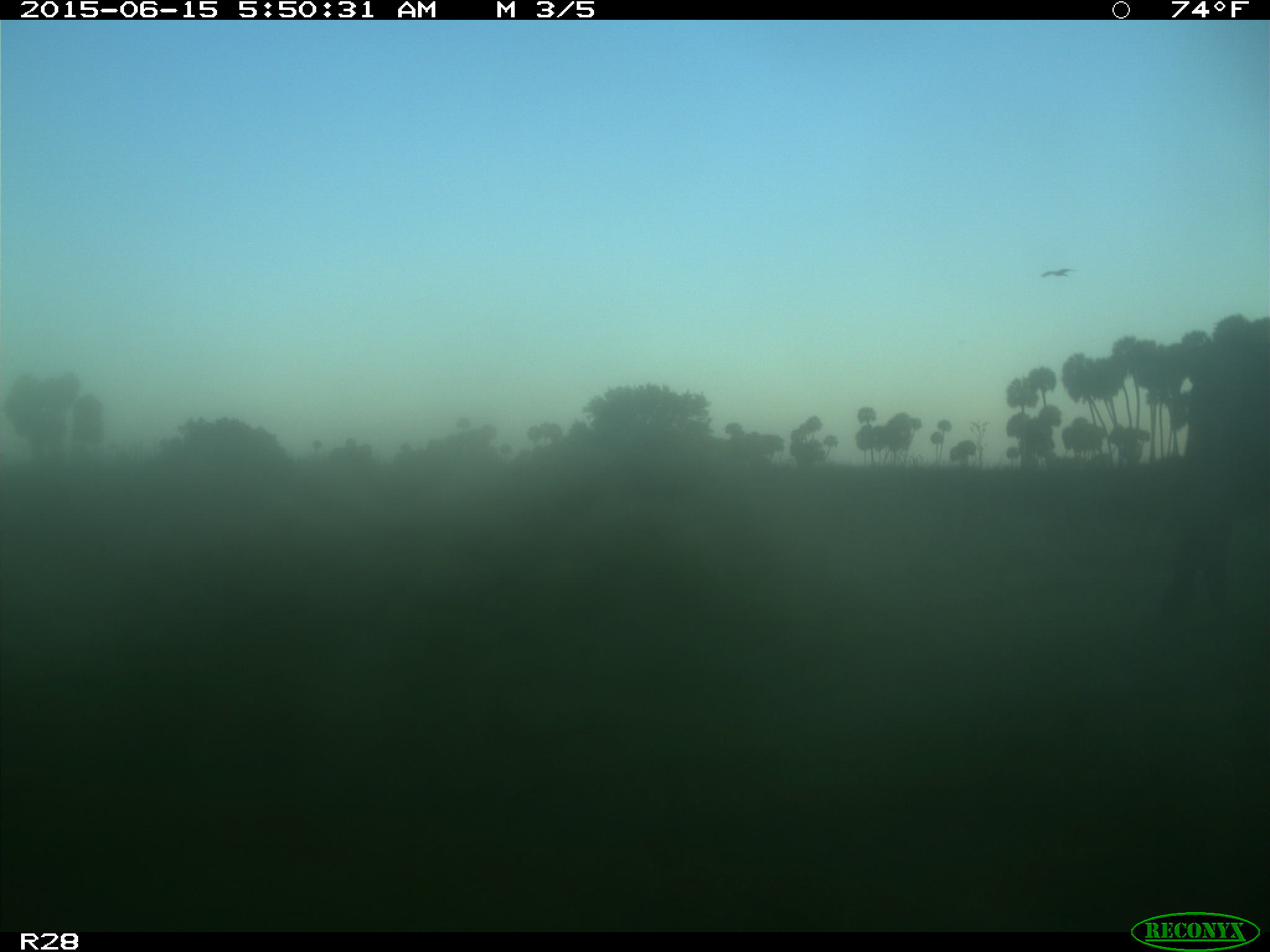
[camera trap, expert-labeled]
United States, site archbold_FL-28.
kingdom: Animalia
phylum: Chordata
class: Mammalia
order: Artiodactyla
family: Bovidae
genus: Bos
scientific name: Bos taurus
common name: domestic cow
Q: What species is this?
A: Bos taurus (domestic cow).